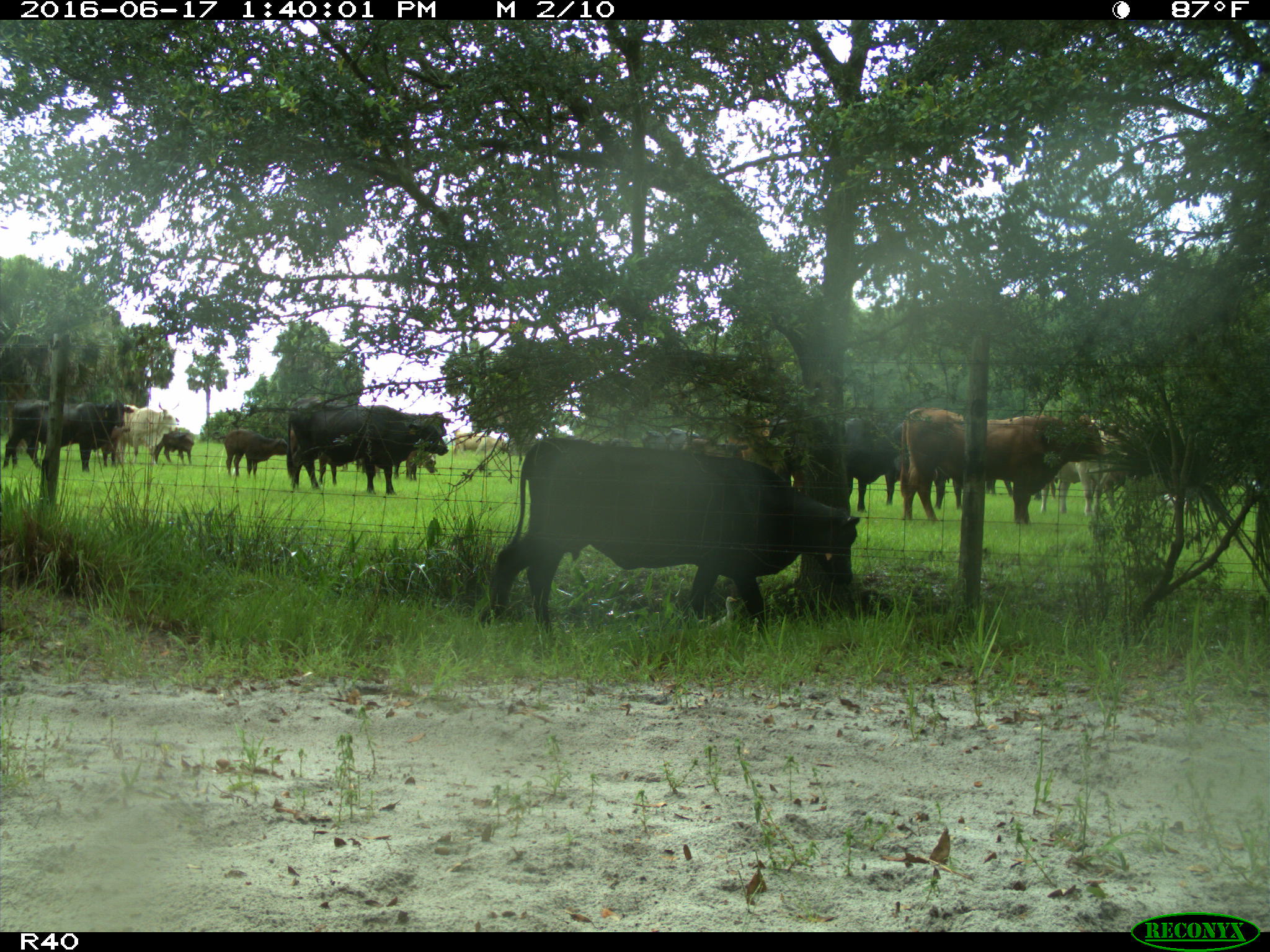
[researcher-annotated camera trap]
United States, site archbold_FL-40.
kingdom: Animalia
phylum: Chordata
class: Mammalia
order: Artiodactyla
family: Bovidae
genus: Bos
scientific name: Bos taurus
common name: domestic cow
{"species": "Bos taurus (domestic cow)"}